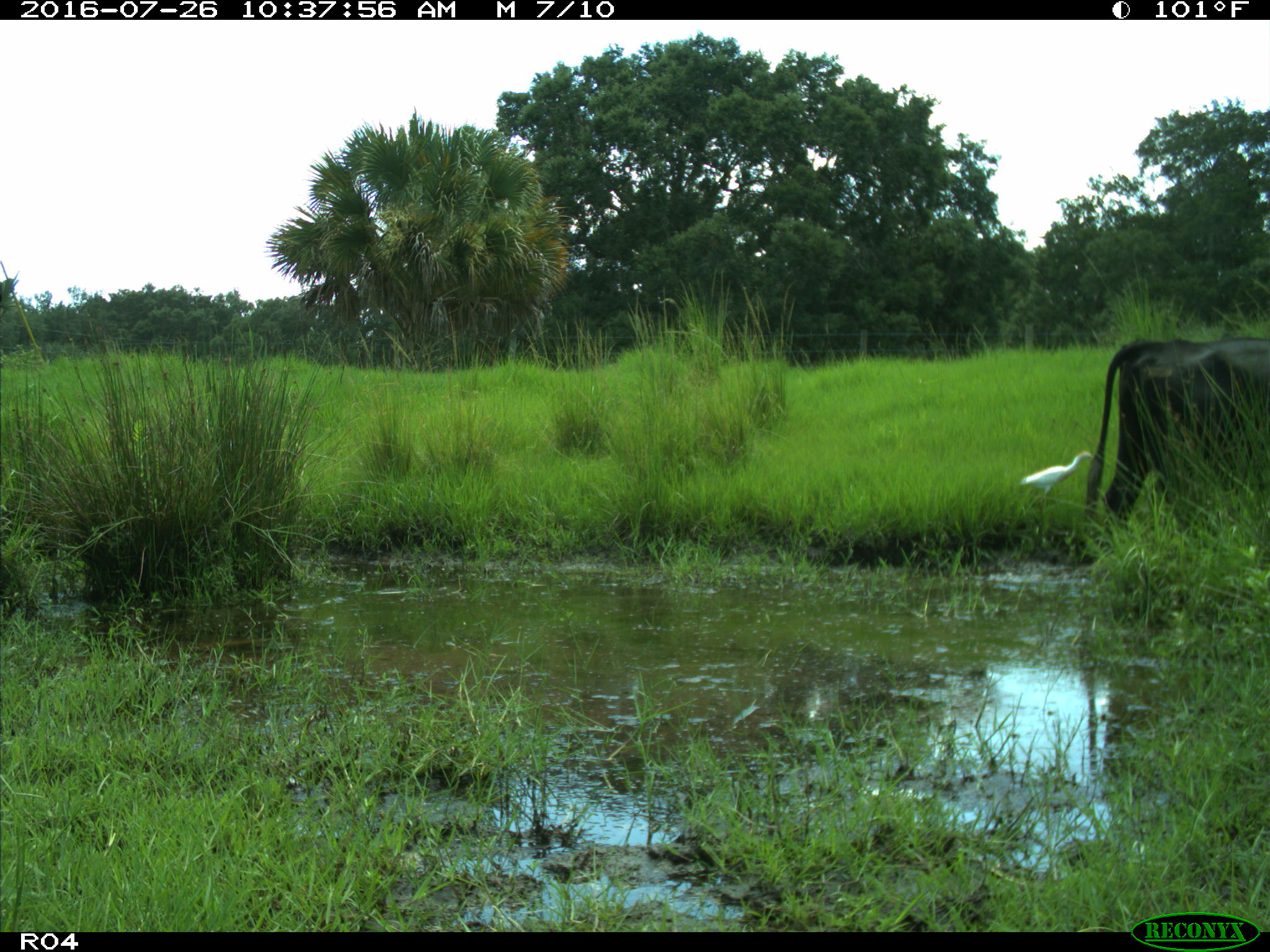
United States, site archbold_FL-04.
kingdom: Animalia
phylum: Chordata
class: Mammalia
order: Artiodactyla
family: Bovidae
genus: Bos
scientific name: Bos taurus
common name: domestic cow